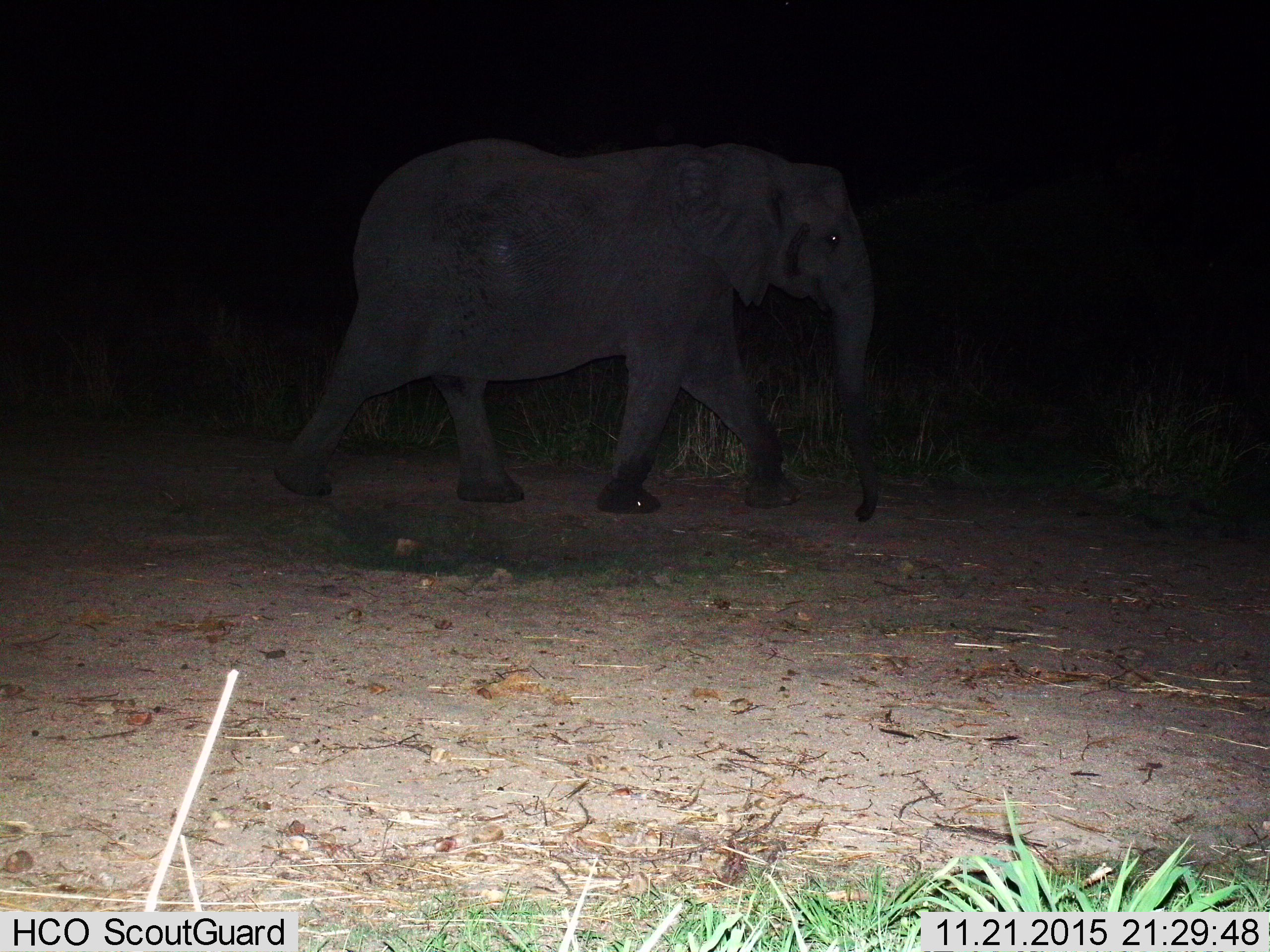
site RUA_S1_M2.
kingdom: Animalia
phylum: Chordata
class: Mammalia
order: Proboscidea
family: Elephantidae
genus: Loxodonta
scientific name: Loxodonta africana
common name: african bush elephant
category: elephant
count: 1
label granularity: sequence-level